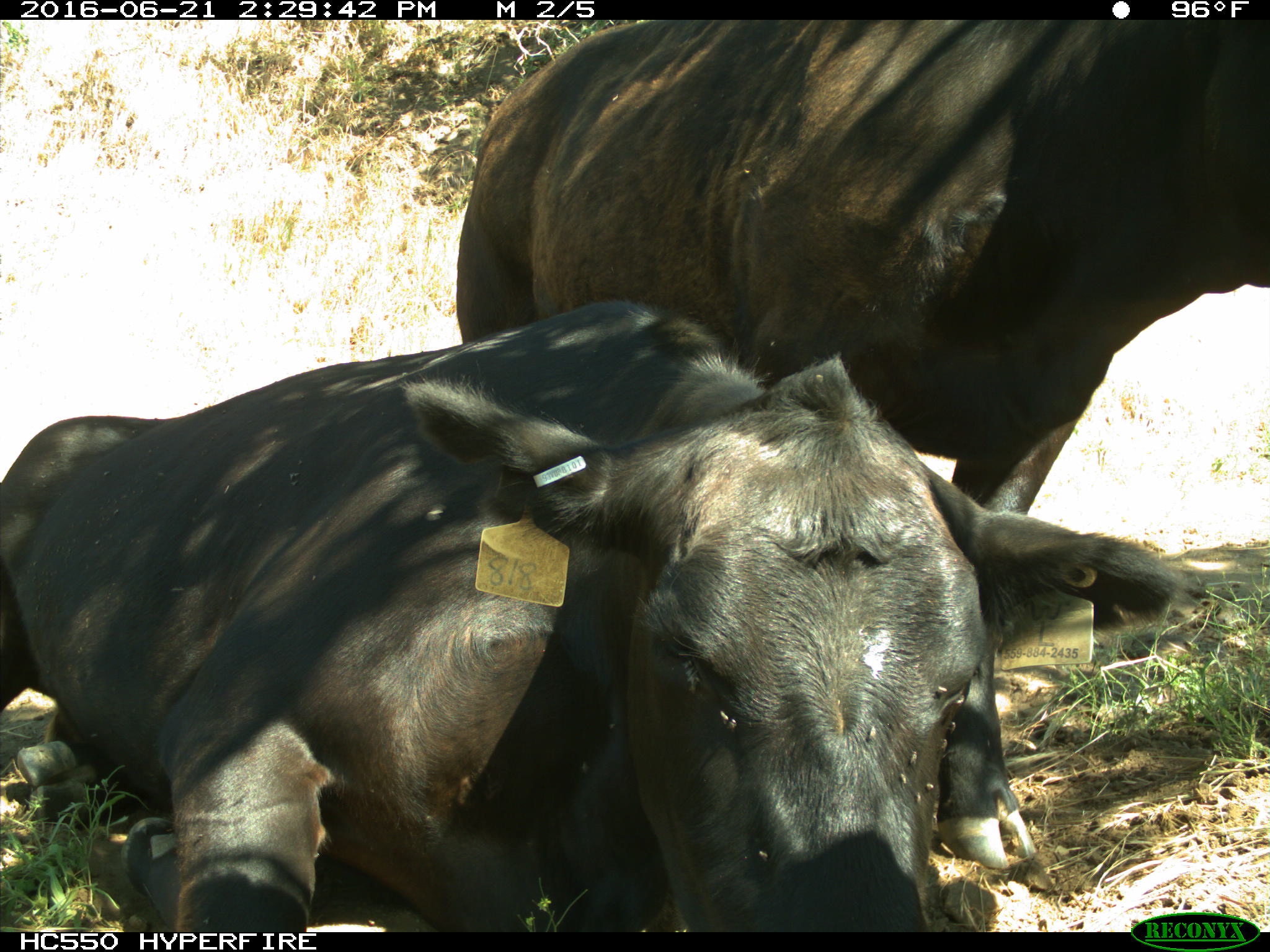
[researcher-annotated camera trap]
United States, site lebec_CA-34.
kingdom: Animalia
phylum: Chordata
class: Mammalia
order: Artiodactyla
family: Bovidae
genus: Bos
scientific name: Bos taurus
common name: domestic cow